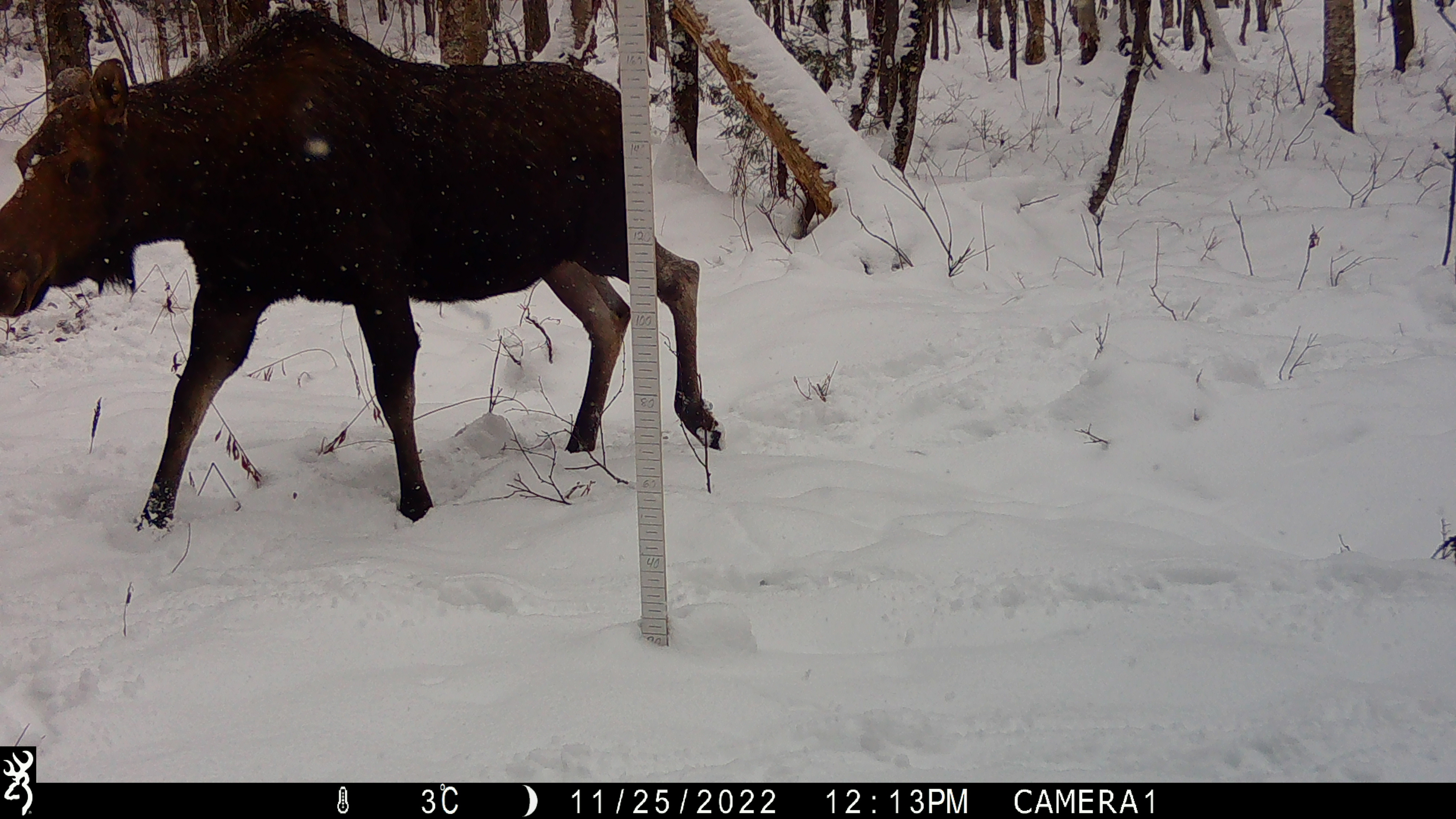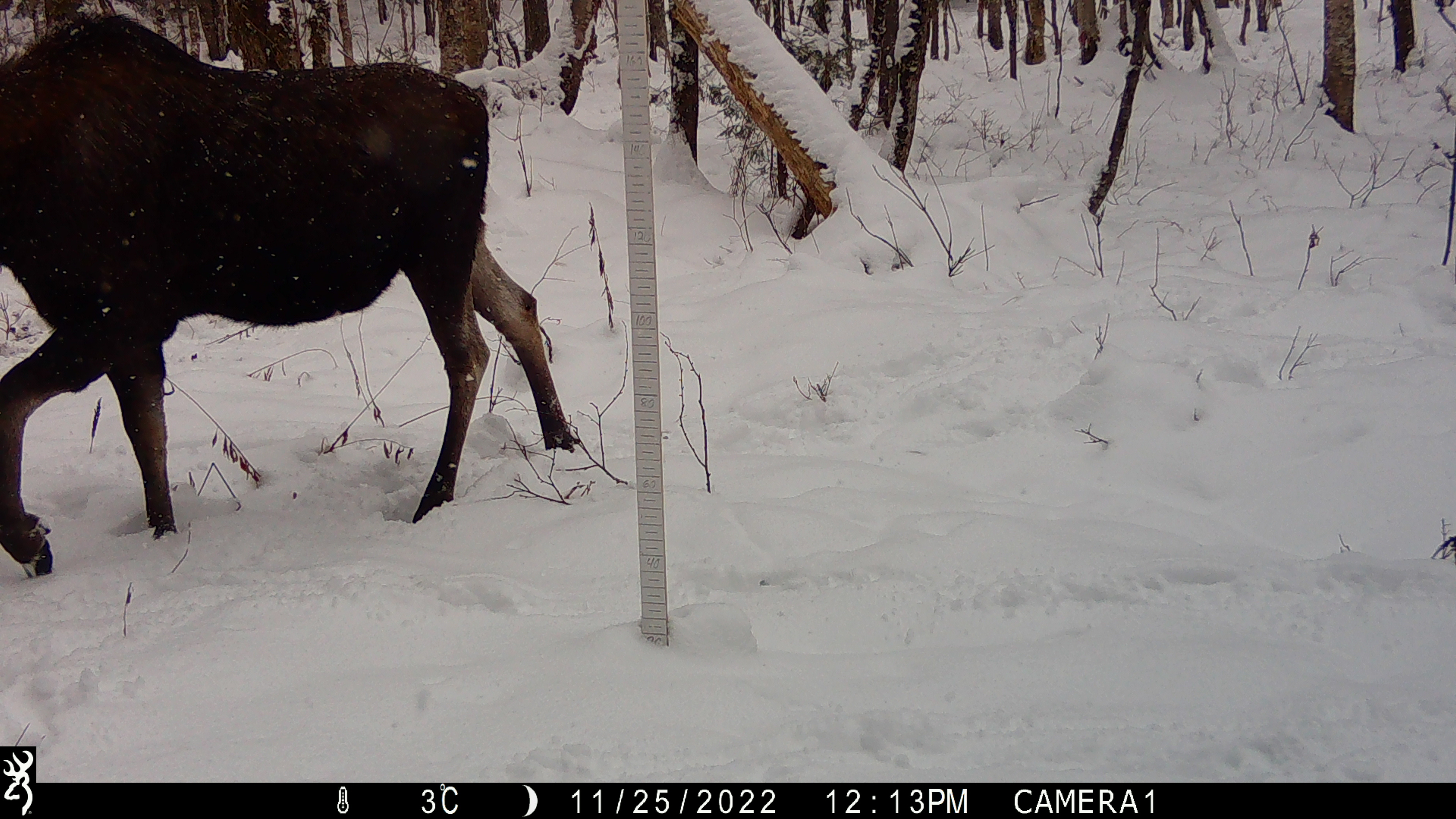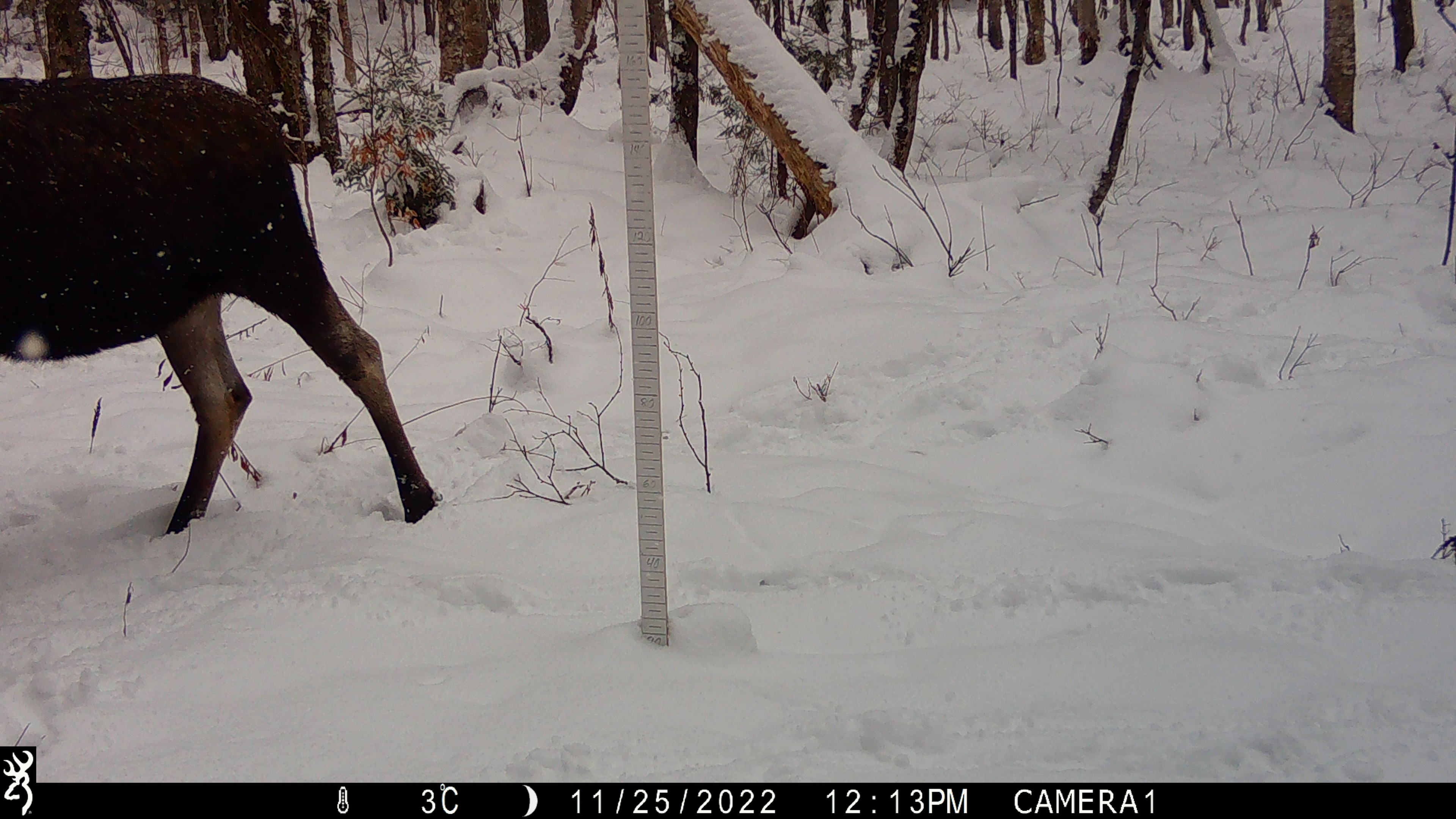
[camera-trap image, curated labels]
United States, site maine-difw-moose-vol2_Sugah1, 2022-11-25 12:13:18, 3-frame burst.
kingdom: Animalia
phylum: Chordata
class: Mammalia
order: Artiodactyla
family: Cervidae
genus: Alces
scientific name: Alces alces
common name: moose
Moose (Alces alces).